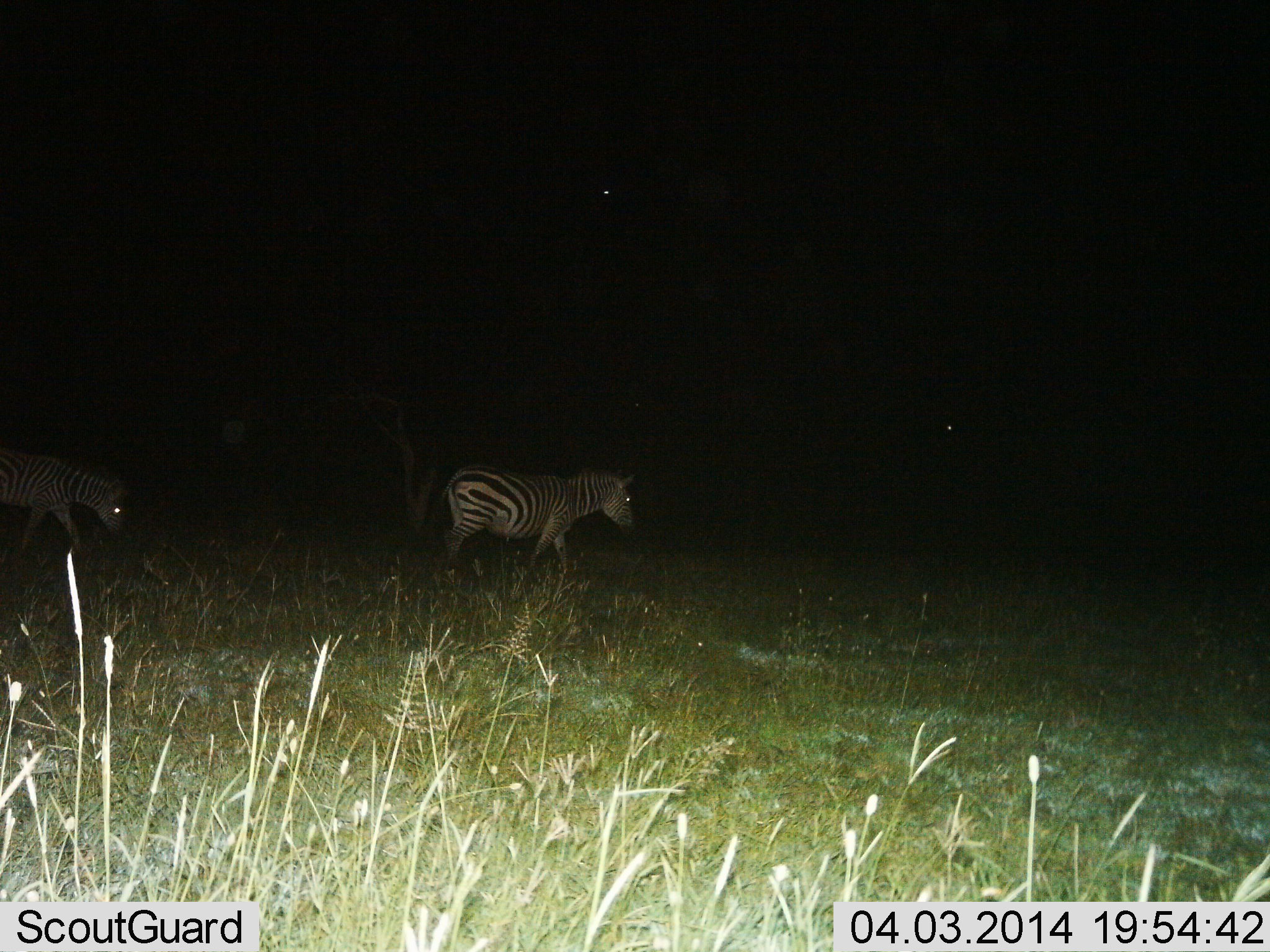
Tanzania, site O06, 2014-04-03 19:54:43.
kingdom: Animalia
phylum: Chordata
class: Mammalia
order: Perissodactyla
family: Equidae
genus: Equus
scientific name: Equus quagga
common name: plains zebra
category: zebra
Zebra (plains zebra) (Equus quagga), count 2. Behavior (volunteer vote fractions): standing 20%, resting 0%, moving 80%, interacting 0%. Young present (vote fraction): 0%. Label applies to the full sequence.